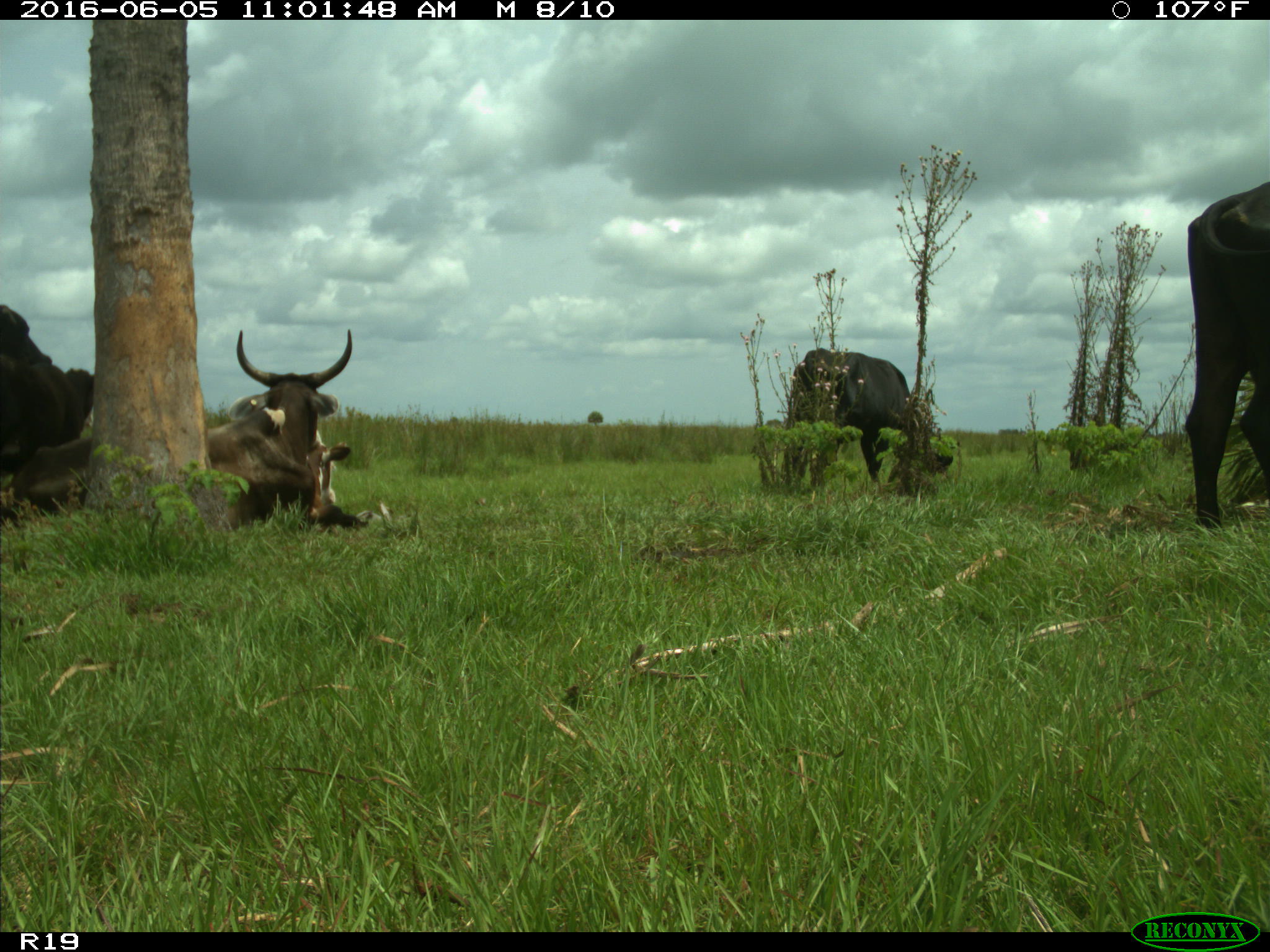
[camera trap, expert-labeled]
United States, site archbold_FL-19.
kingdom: Animalia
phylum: Chordata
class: Mammalia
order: Artiodactyla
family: Bovidae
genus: Bos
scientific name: Bos taurus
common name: domestic cow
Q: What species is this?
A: Bos taurus (domestic cow).